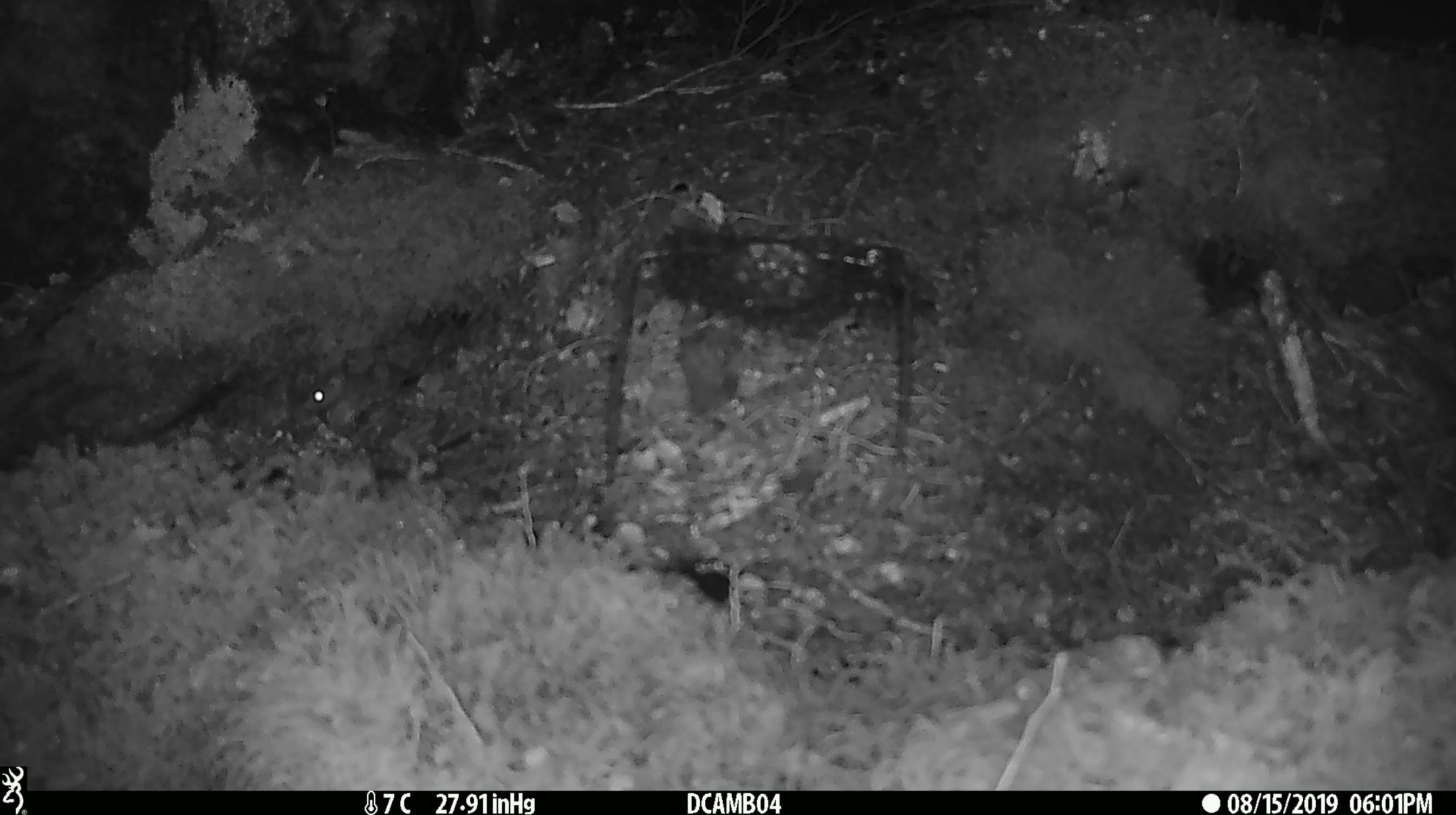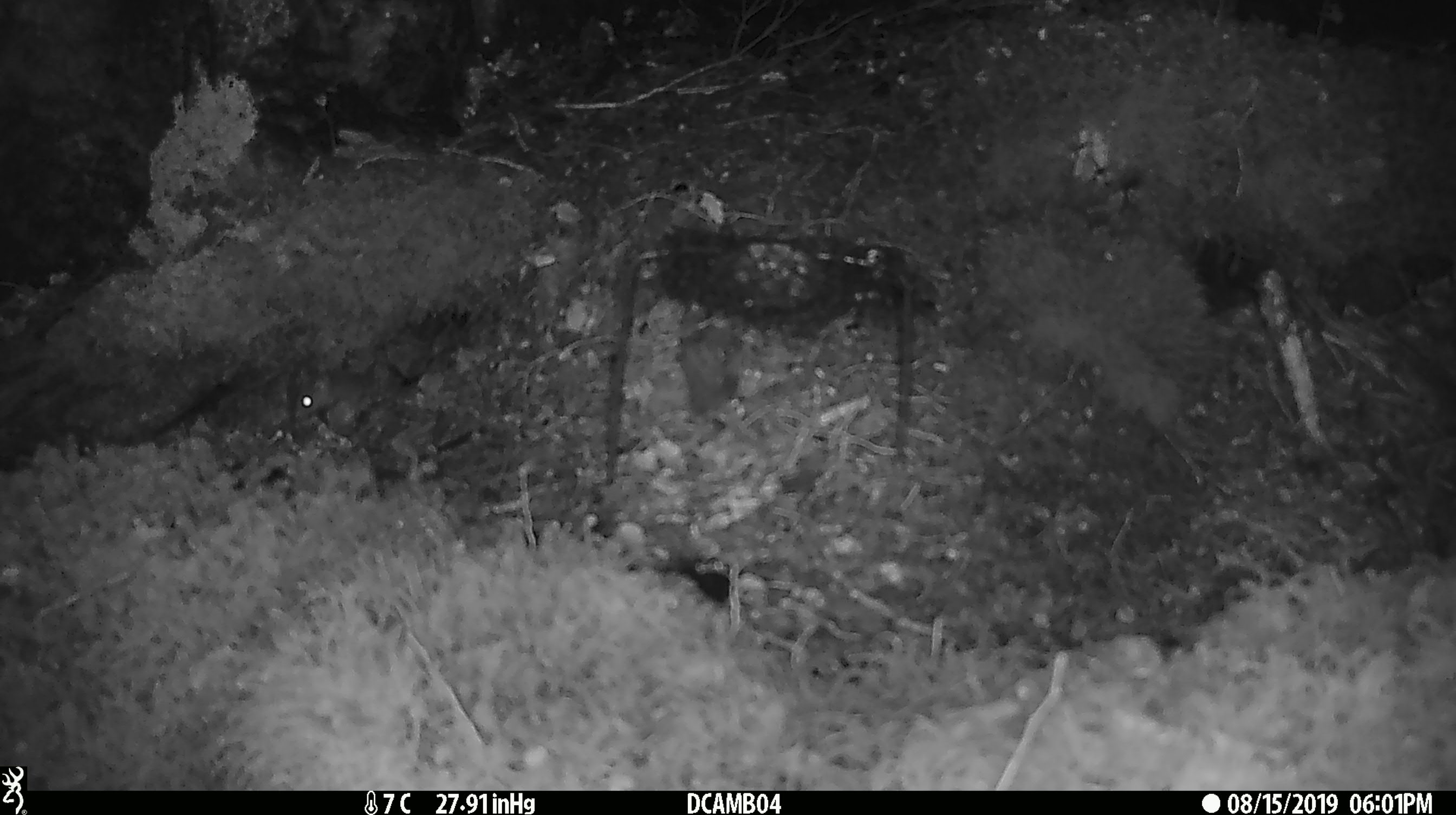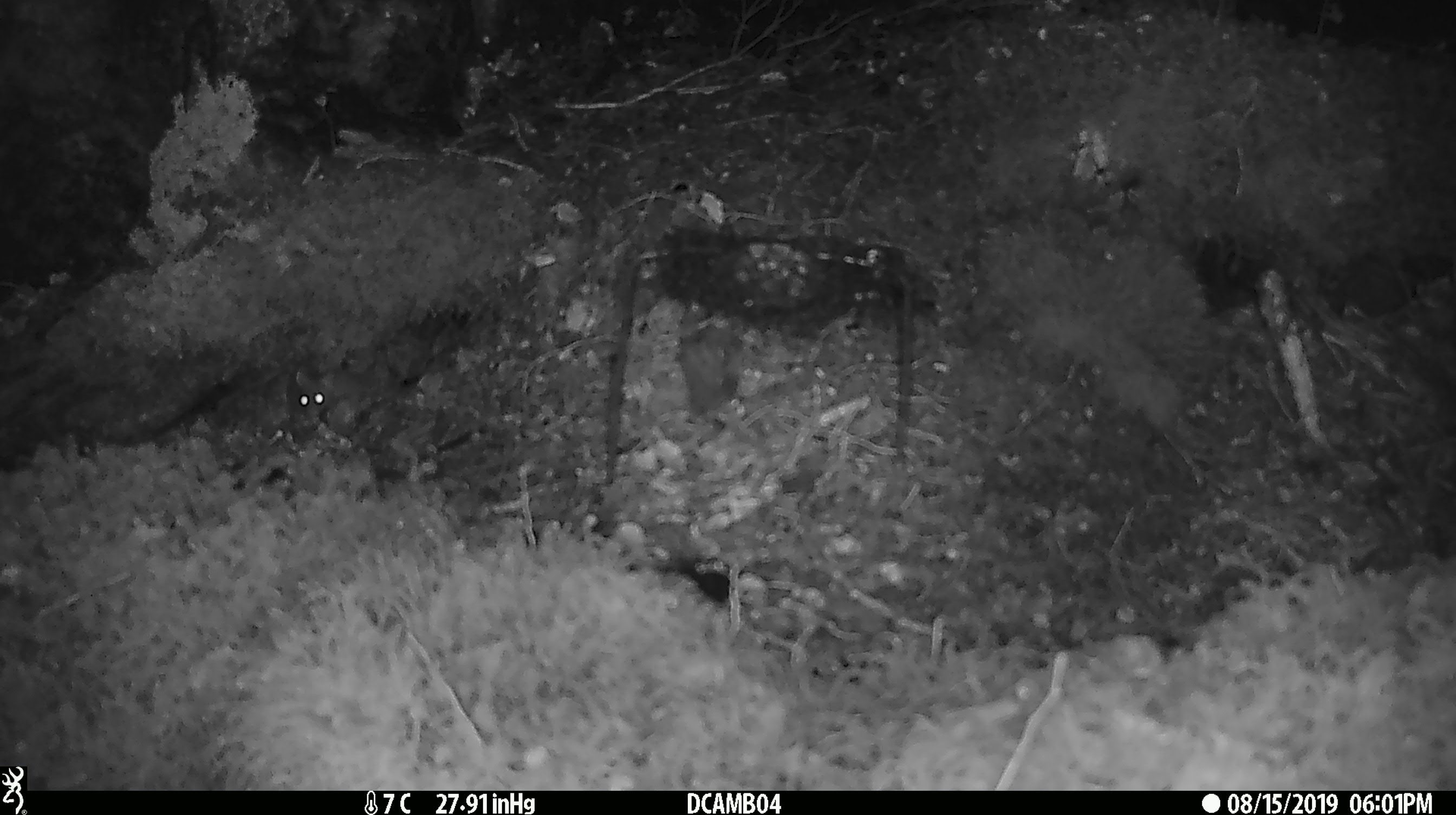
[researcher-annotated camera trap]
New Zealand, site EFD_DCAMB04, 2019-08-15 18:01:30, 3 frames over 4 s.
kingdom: Animalia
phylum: Chordata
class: Mammalia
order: Rodentia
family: Muridae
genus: Mus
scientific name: Mus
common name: mouse